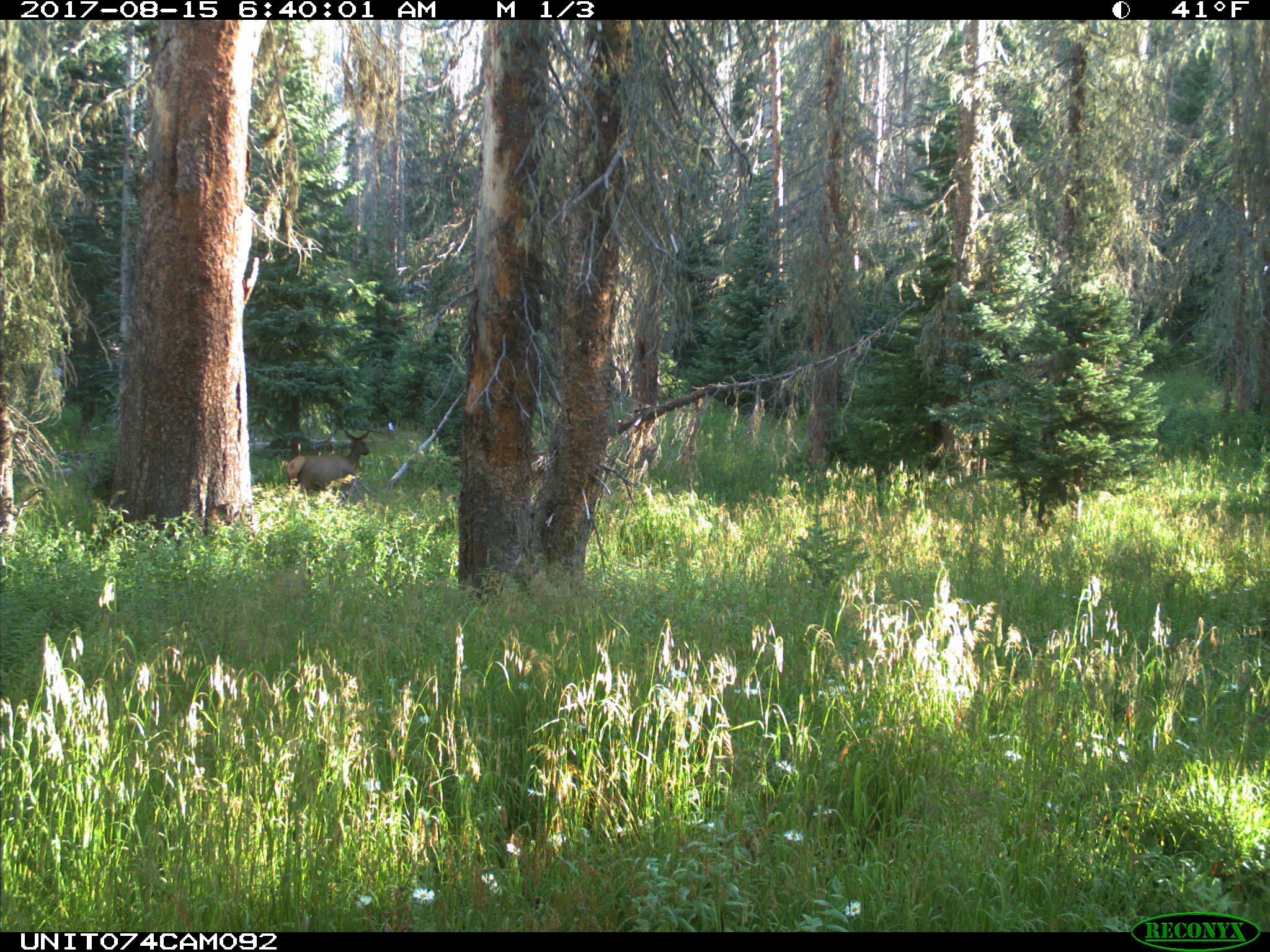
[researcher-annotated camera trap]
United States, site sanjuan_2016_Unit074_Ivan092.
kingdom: Animalia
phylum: Chordata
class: Mammalia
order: Artiodactyla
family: Cervidae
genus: Cervus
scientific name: Cervus elaphus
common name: red deer